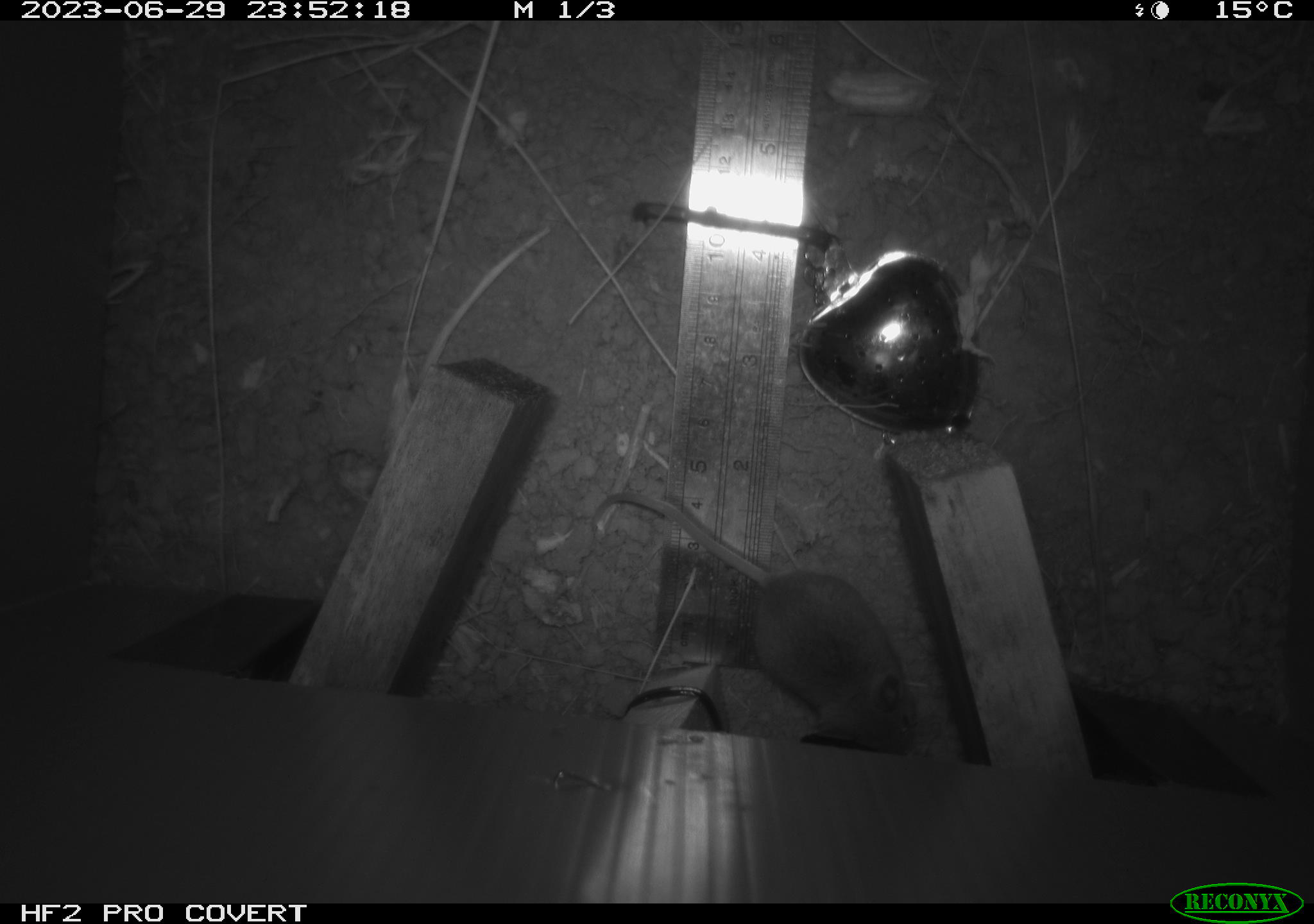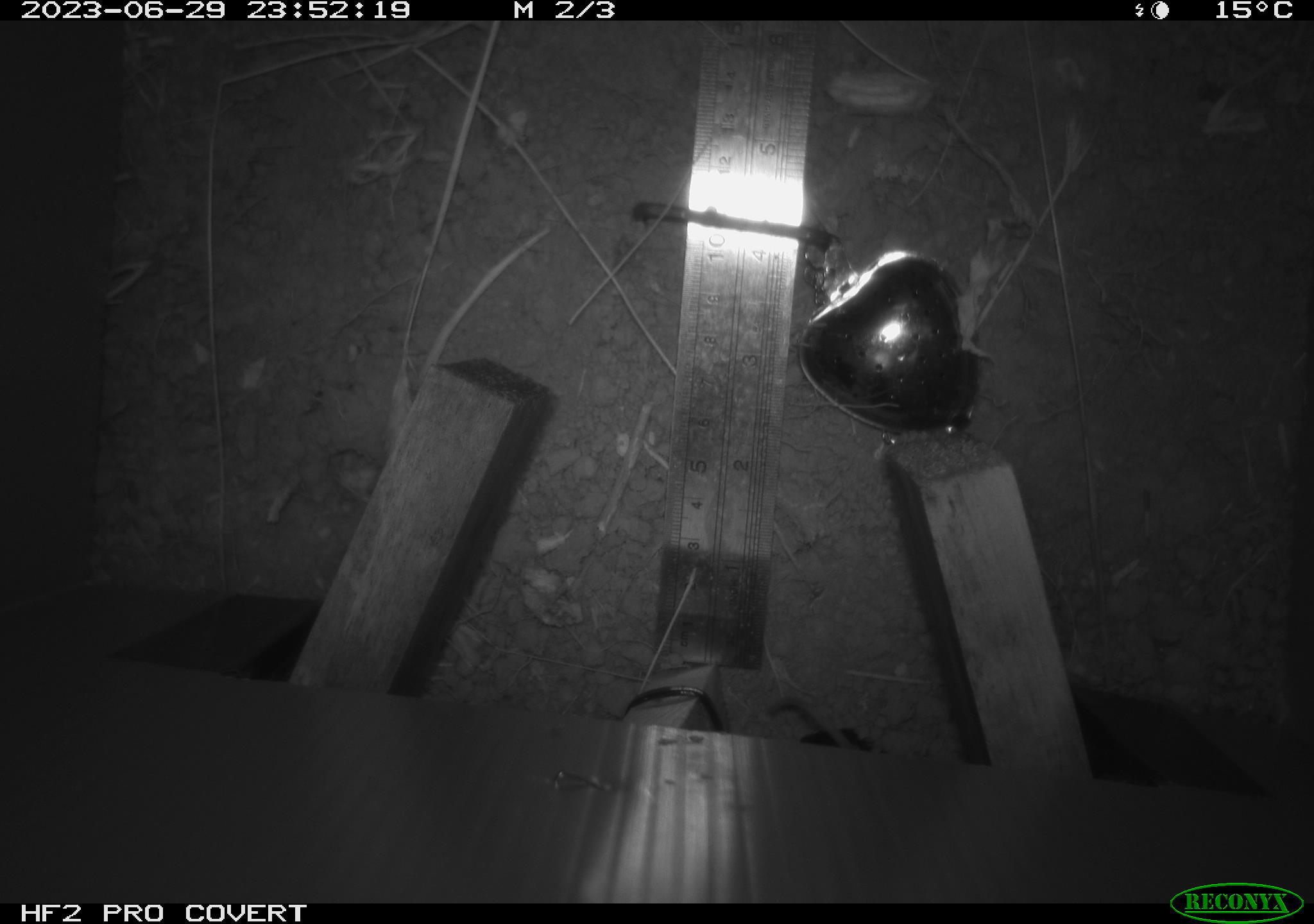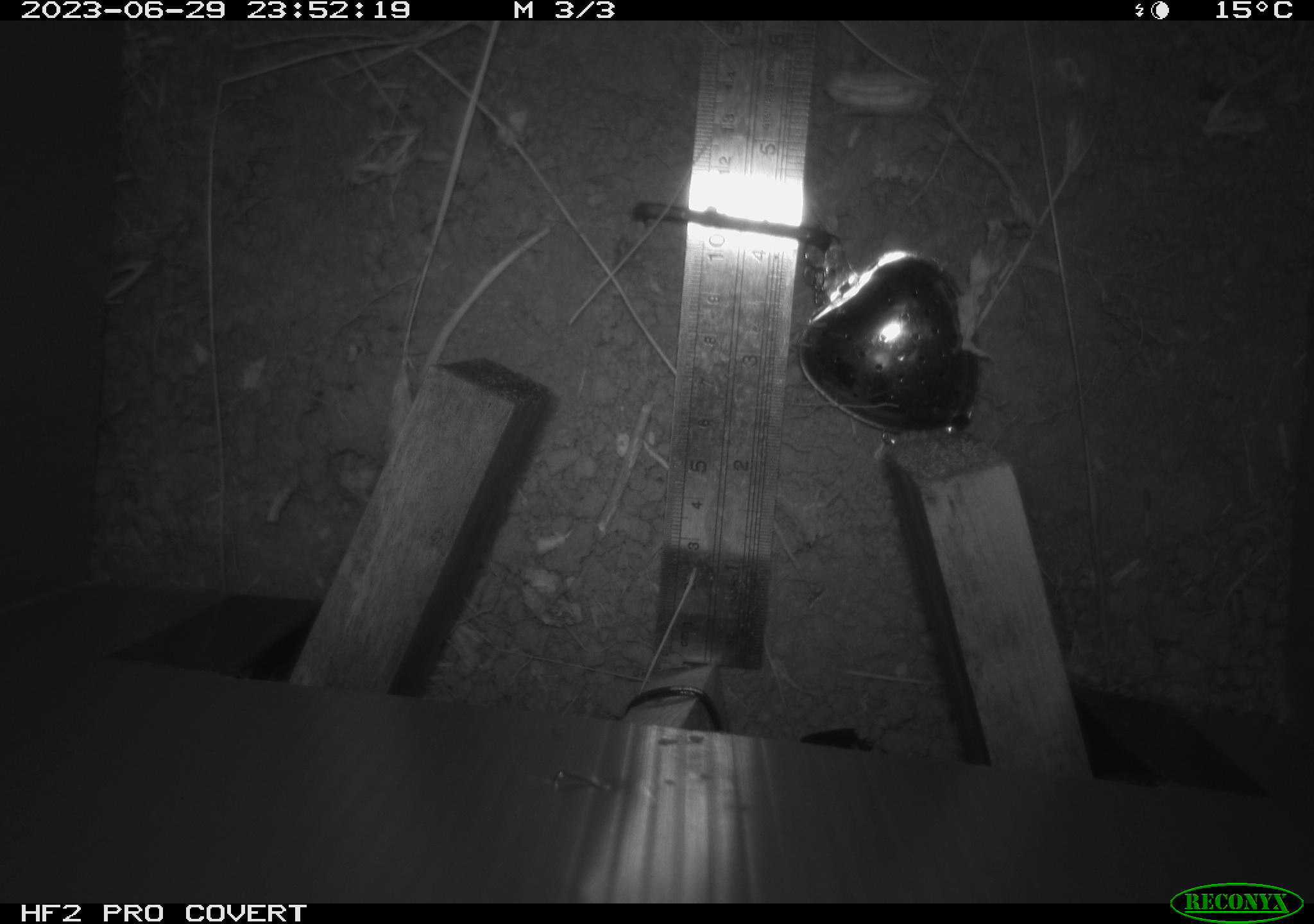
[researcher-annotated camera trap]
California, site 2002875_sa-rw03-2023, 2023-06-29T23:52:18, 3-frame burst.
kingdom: Animalia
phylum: Chordata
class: Mammalia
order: Rodentia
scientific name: Rodentia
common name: mouse species